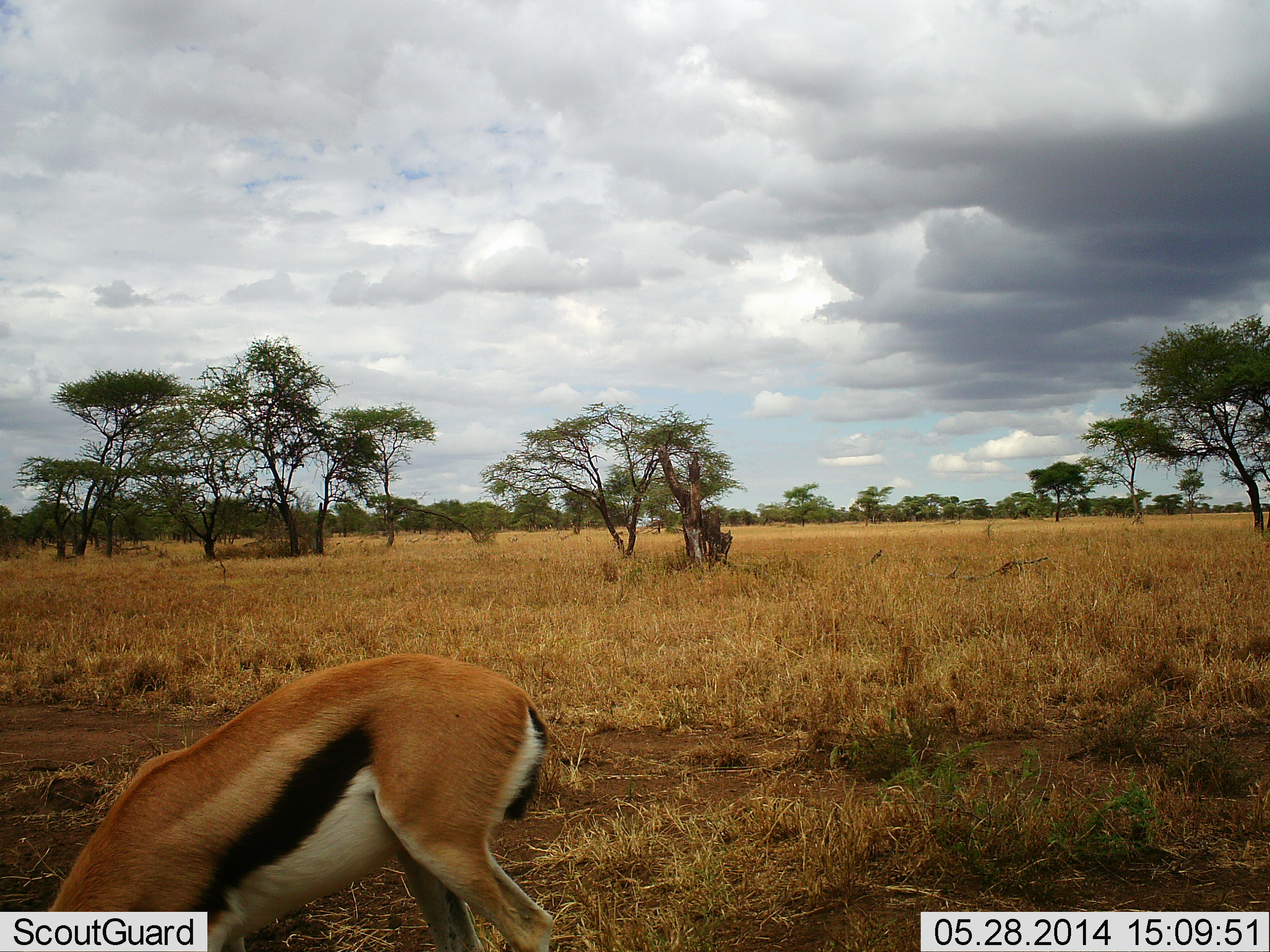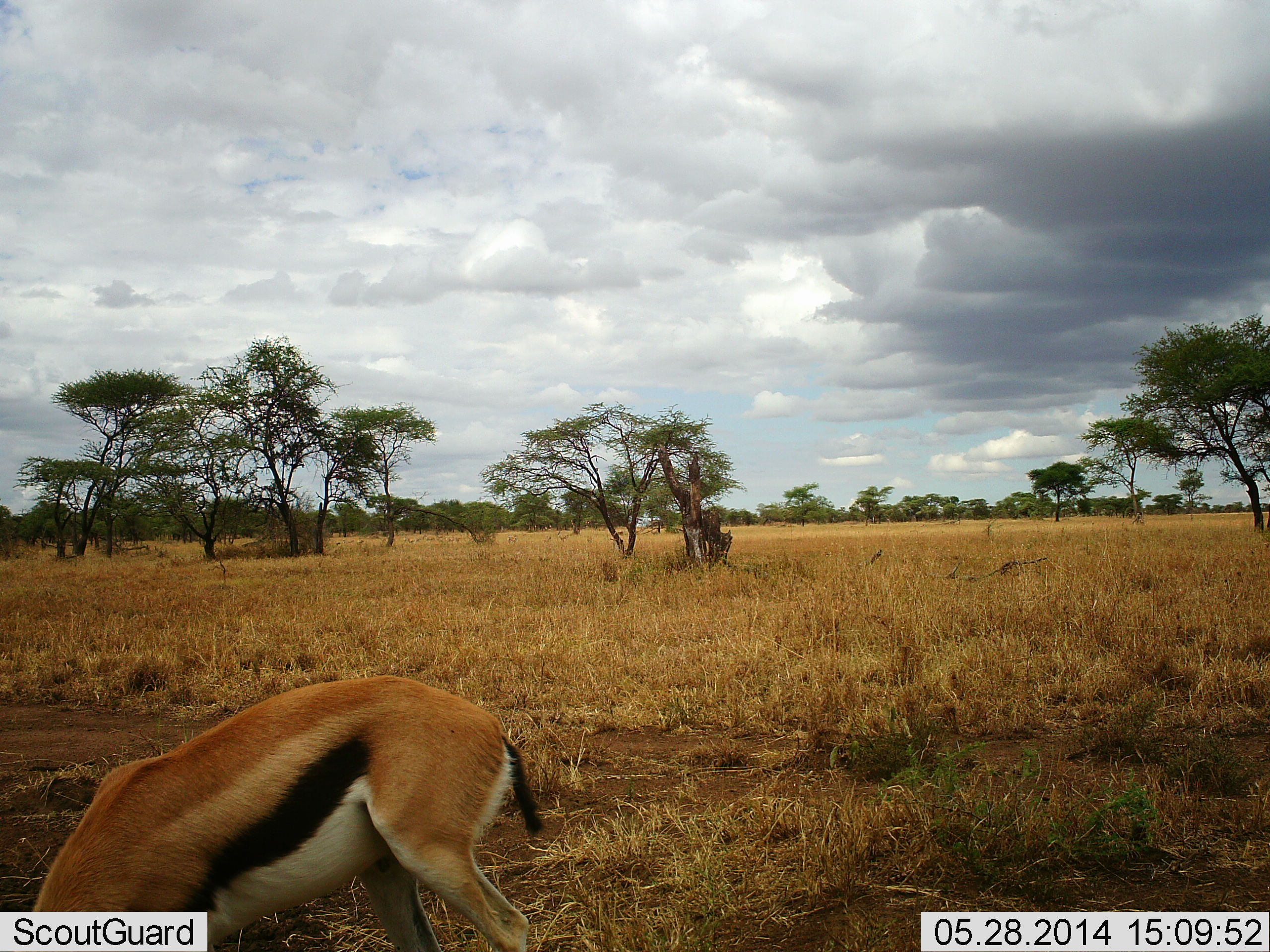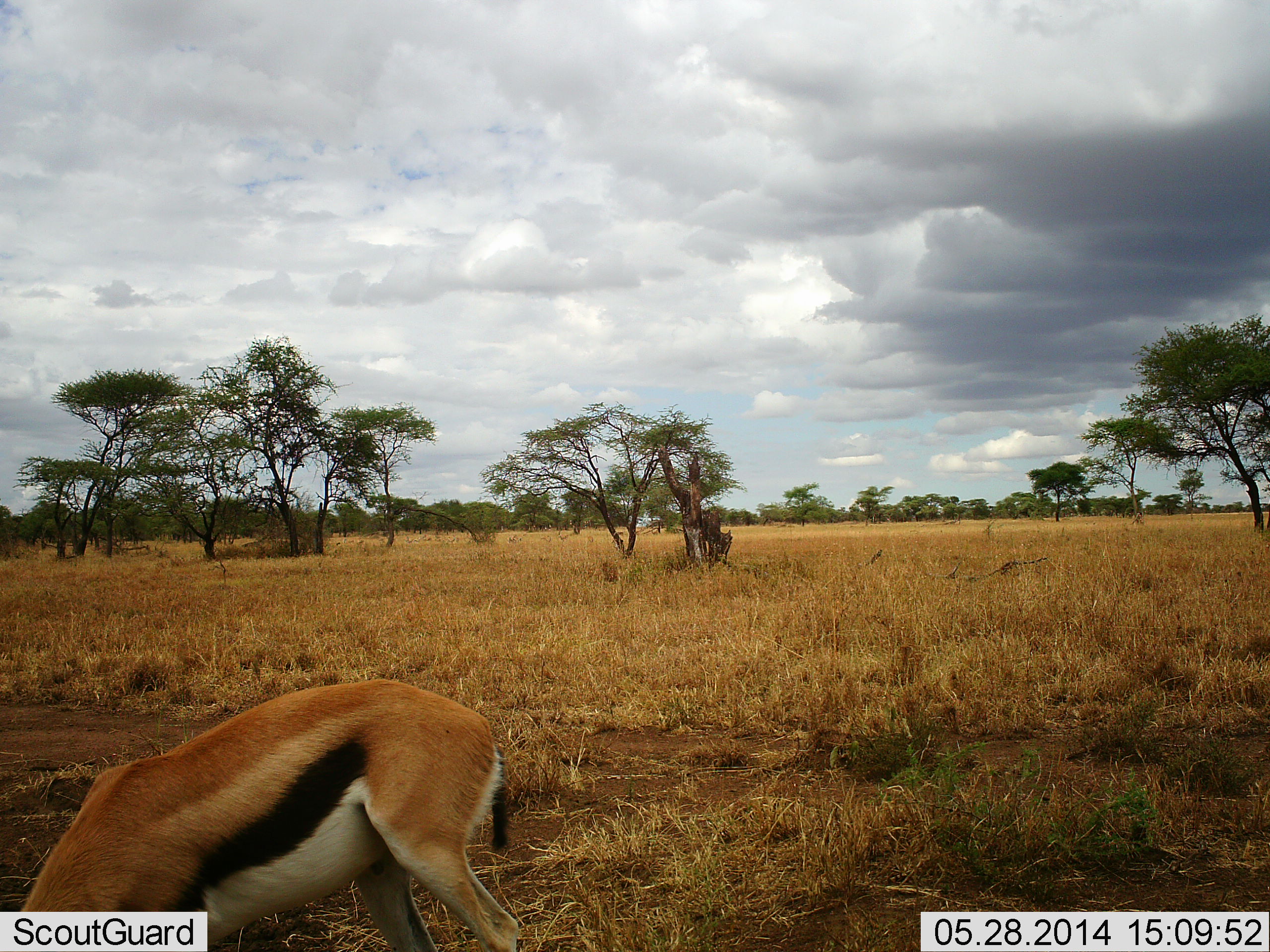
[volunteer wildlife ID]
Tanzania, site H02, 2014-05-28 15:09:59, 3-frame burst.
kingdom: Animalia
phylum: Chordata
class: Mammalia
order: Artiodactyla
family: Bovidae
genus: Eudorcas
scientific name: Eudorcas thomsonii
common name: thomson's gazelle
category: gazellethomsons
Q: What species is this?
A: Gazellethomsons (thomson's gazelle) (Eudorcas thomsonii).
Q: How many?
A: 1.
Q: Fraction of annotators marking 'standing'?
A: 10%.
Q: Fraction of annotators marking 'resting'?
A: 0%.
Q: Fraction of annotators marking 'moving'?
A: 0%.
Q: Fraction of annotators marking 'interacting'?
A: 0%.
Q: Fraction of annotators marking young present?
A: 0%.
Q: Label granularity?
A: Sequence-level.